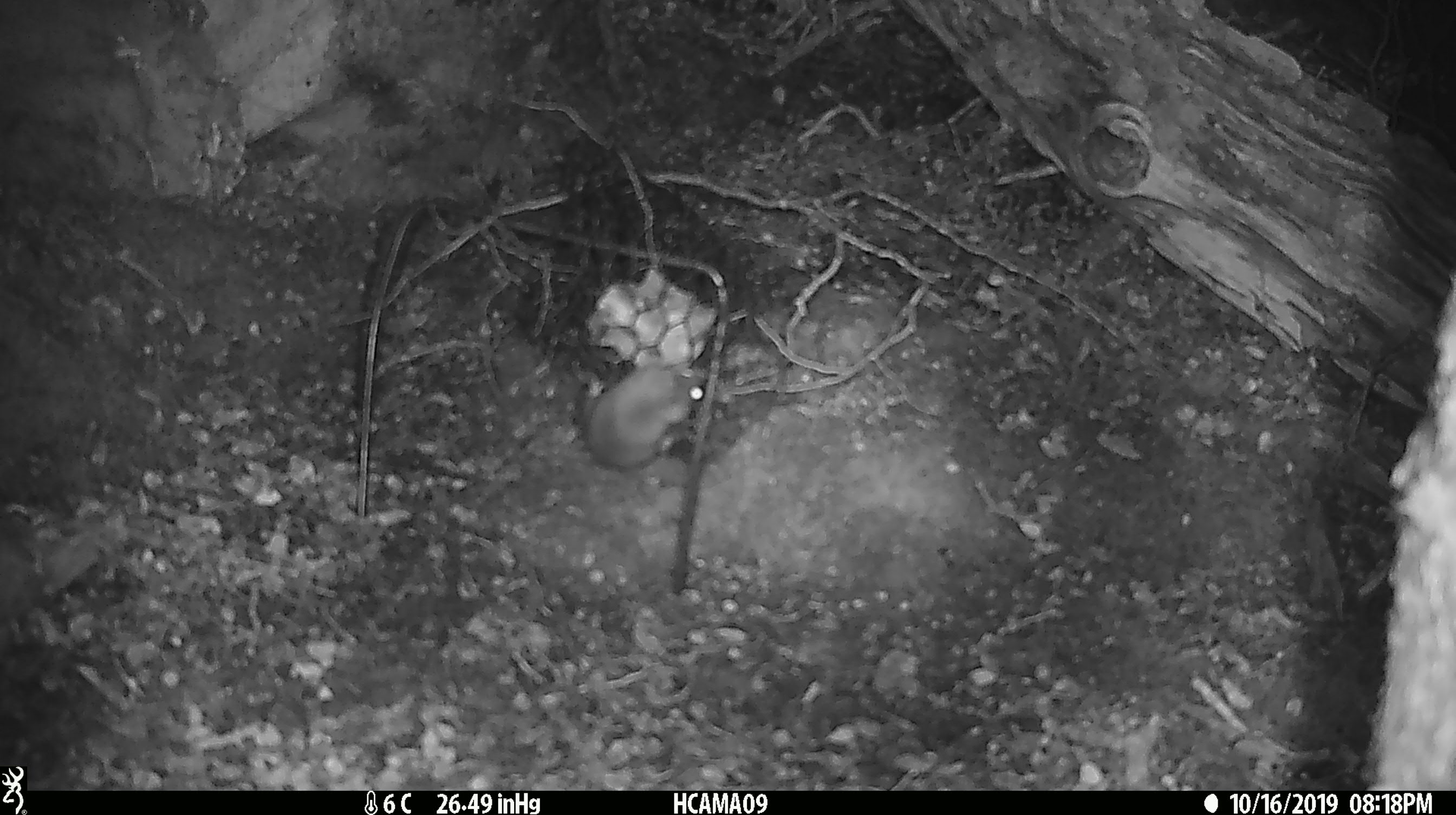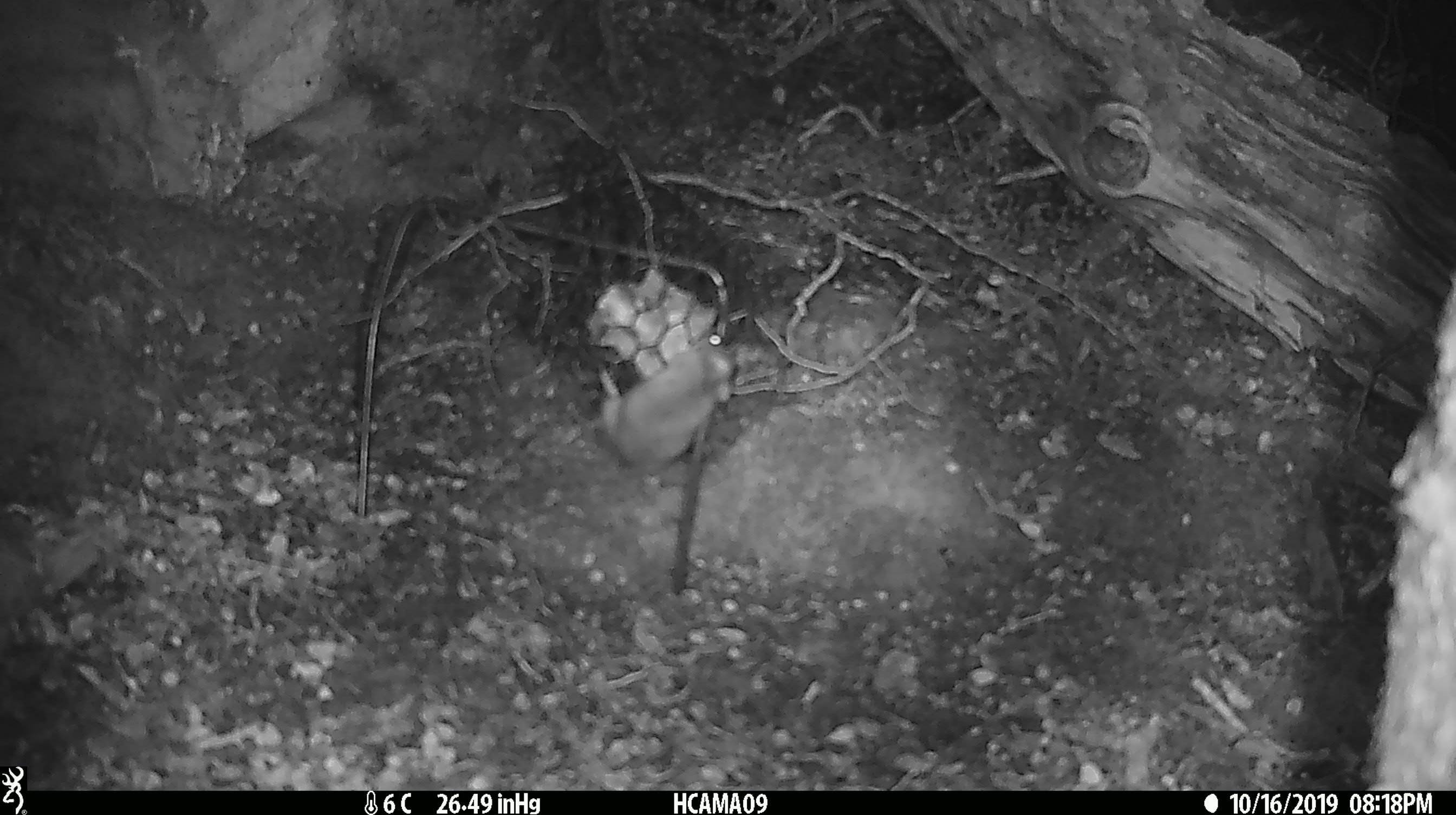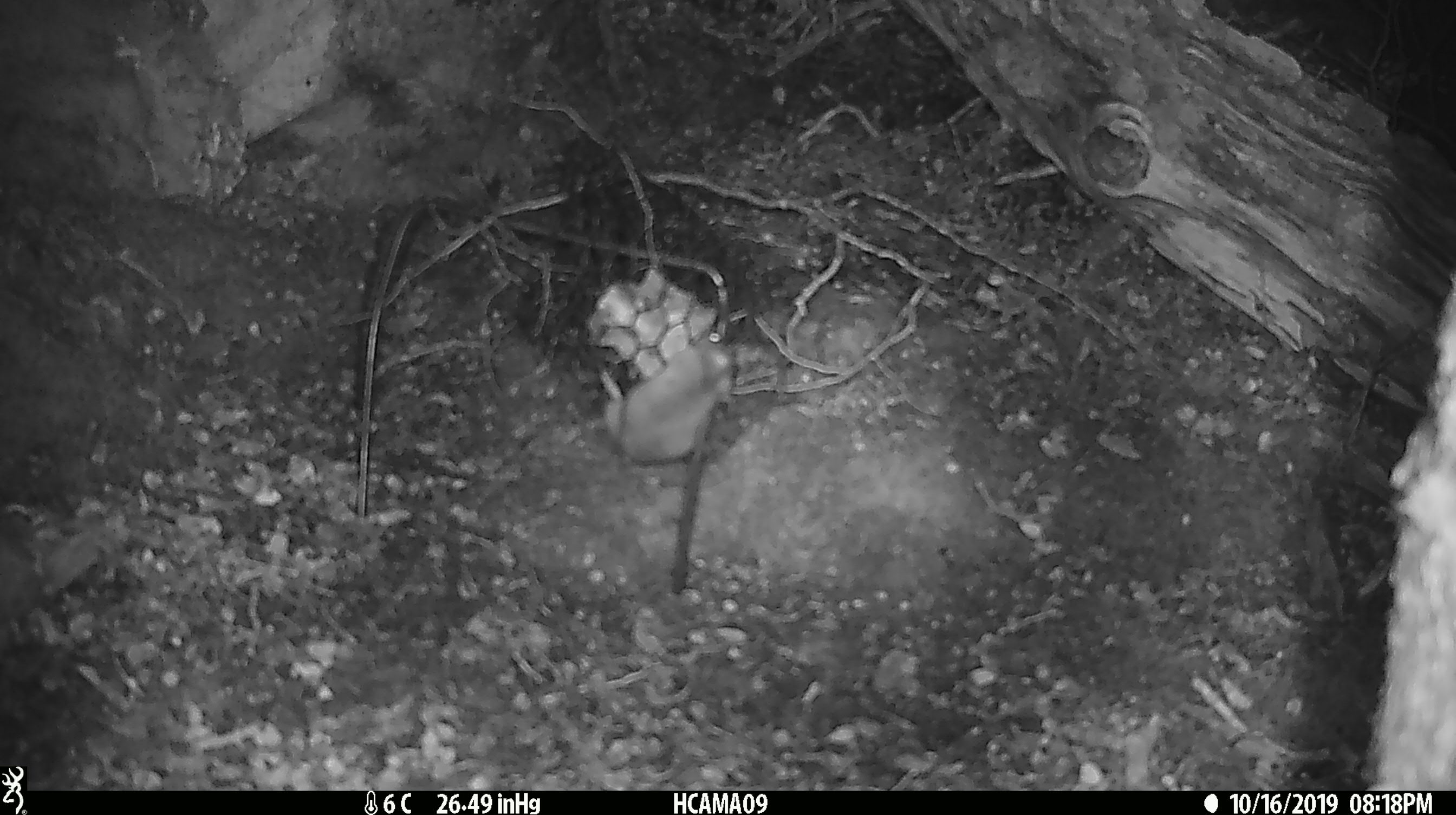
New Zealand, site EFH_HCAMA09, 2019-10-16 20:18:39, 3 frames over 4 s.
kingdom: Animalia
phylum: Chordata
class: Mammalia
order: Rodentia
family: Muridae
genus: Mus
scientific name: Mus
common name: mouse